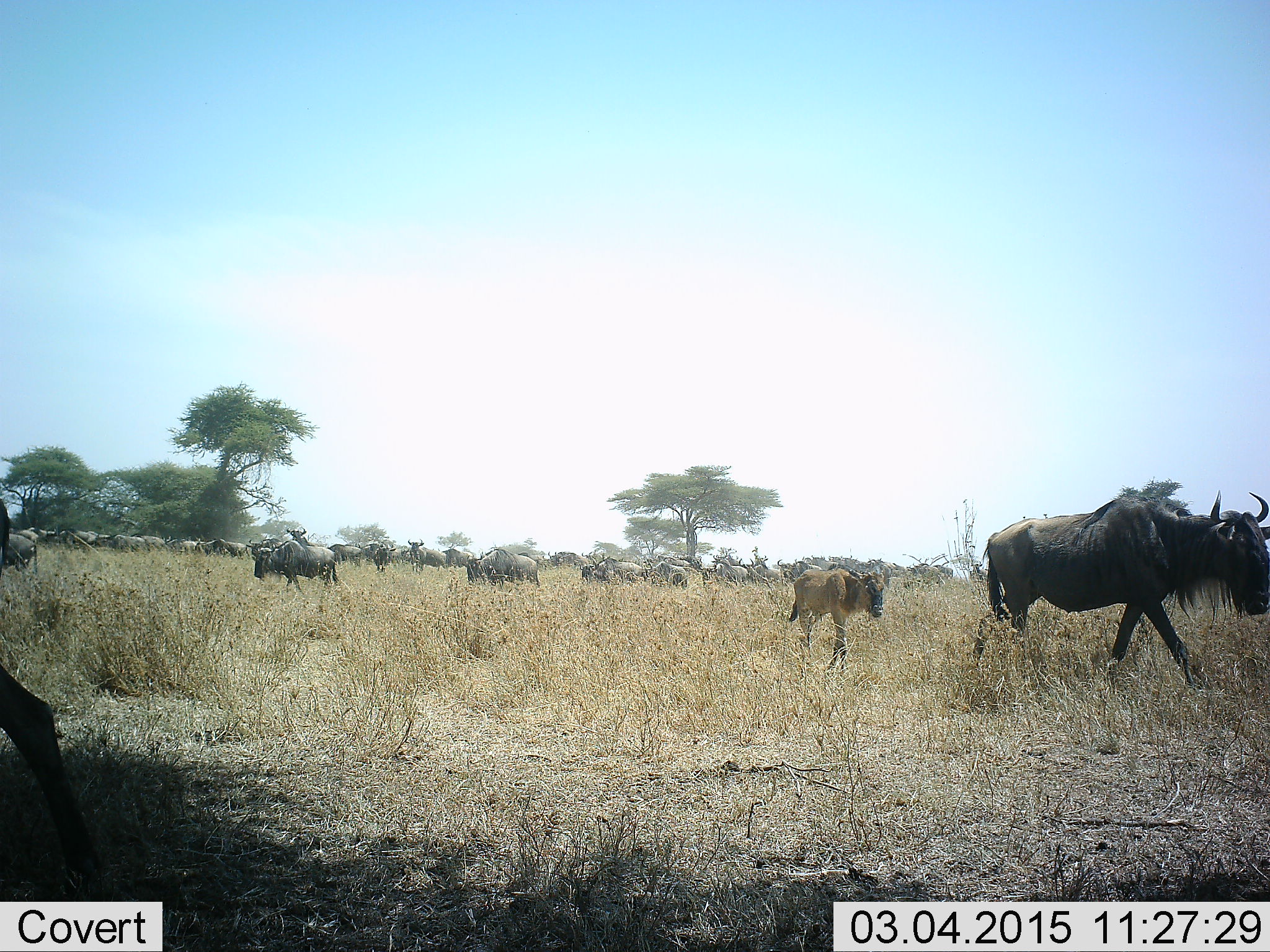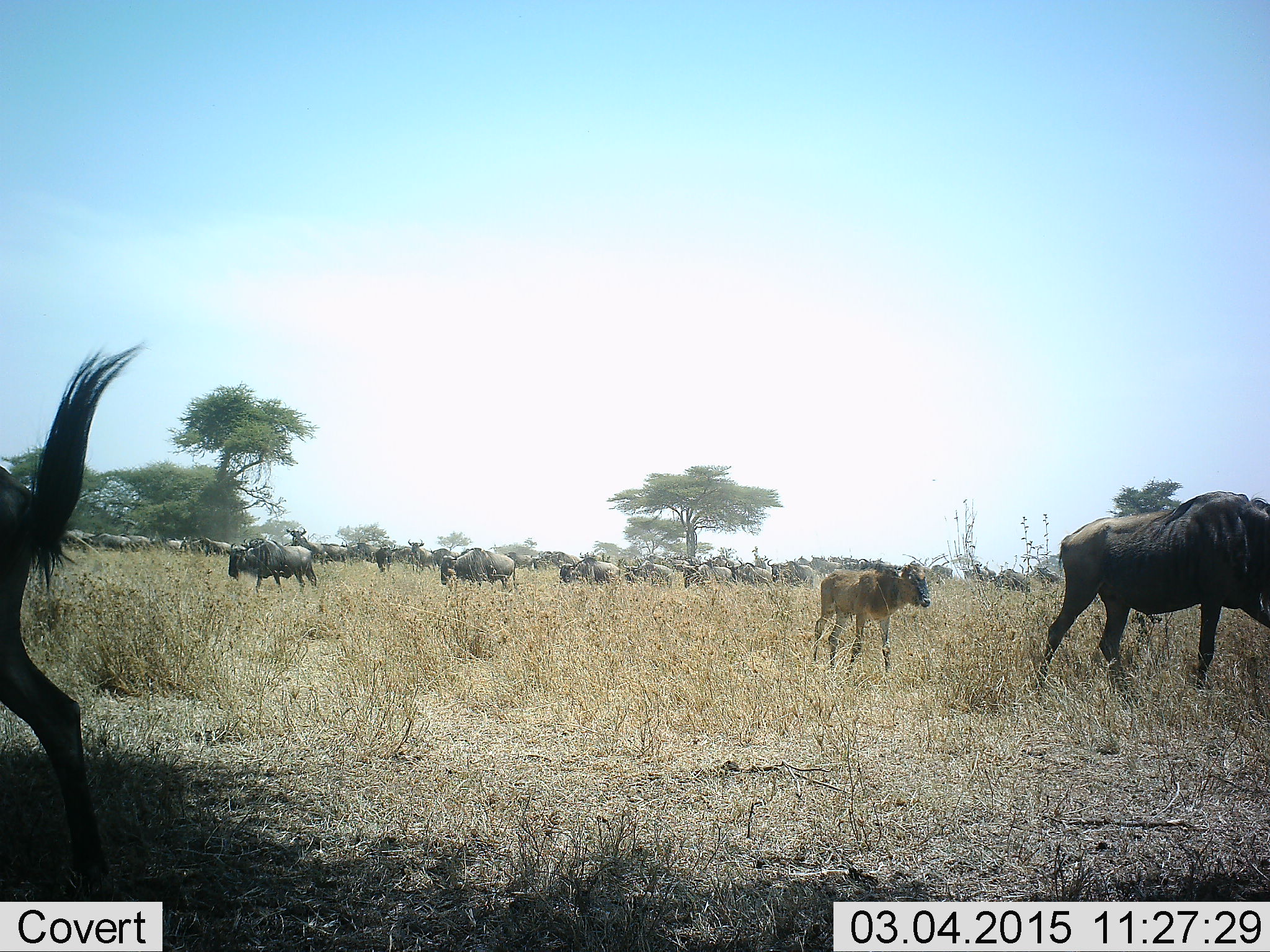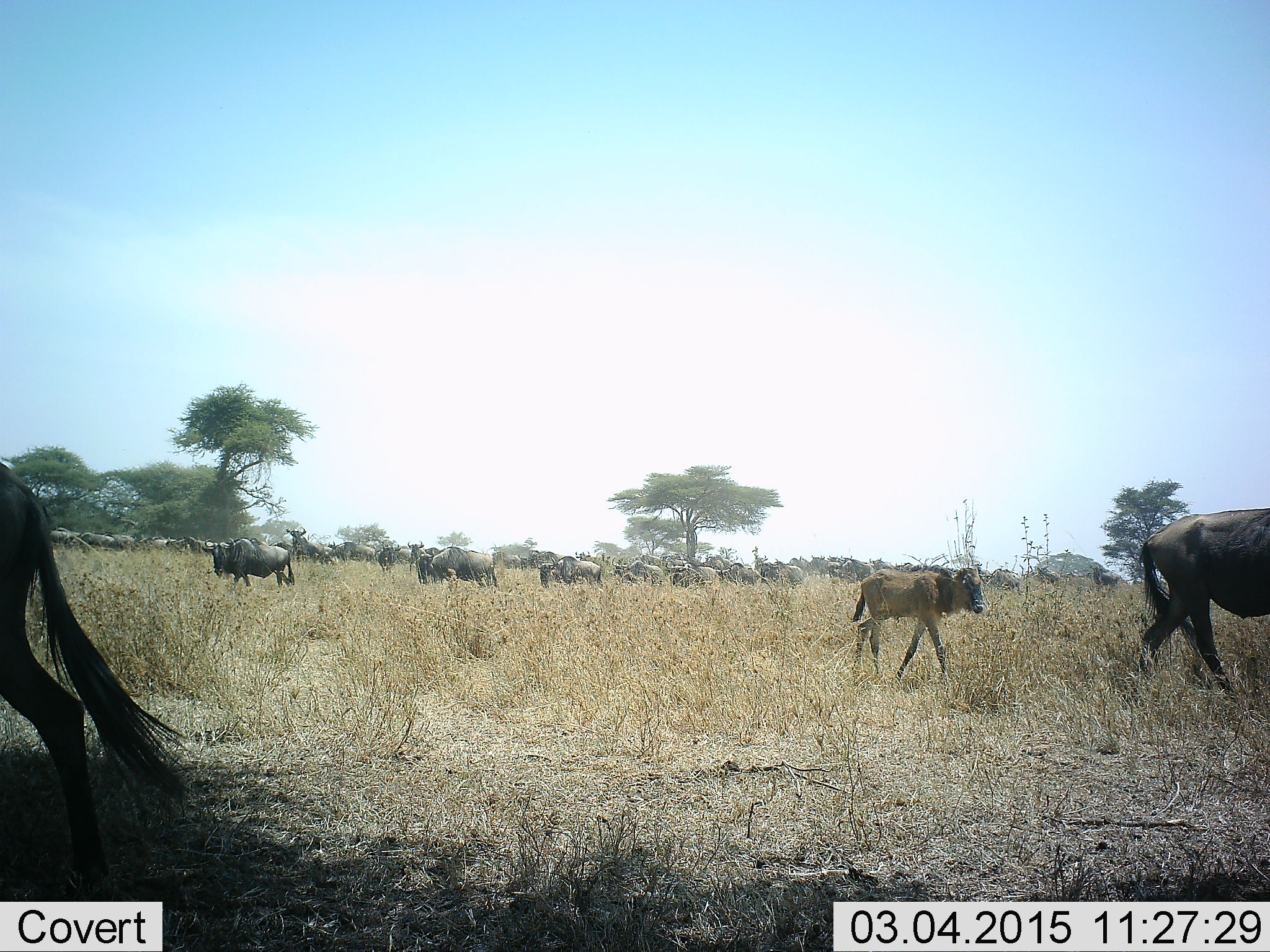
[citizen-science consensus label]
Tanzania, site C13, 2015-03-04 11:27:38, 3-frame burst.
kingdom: Animalia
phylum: Chordata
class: Mammalia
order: Artiodactyla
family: Bovidae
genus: Connochaetes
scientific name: Connochaetes taurinus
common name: blue wildebeest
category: wildebeest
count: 11-50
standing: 80%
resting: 0%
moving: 90%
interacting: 0%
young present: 60%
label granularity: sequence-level